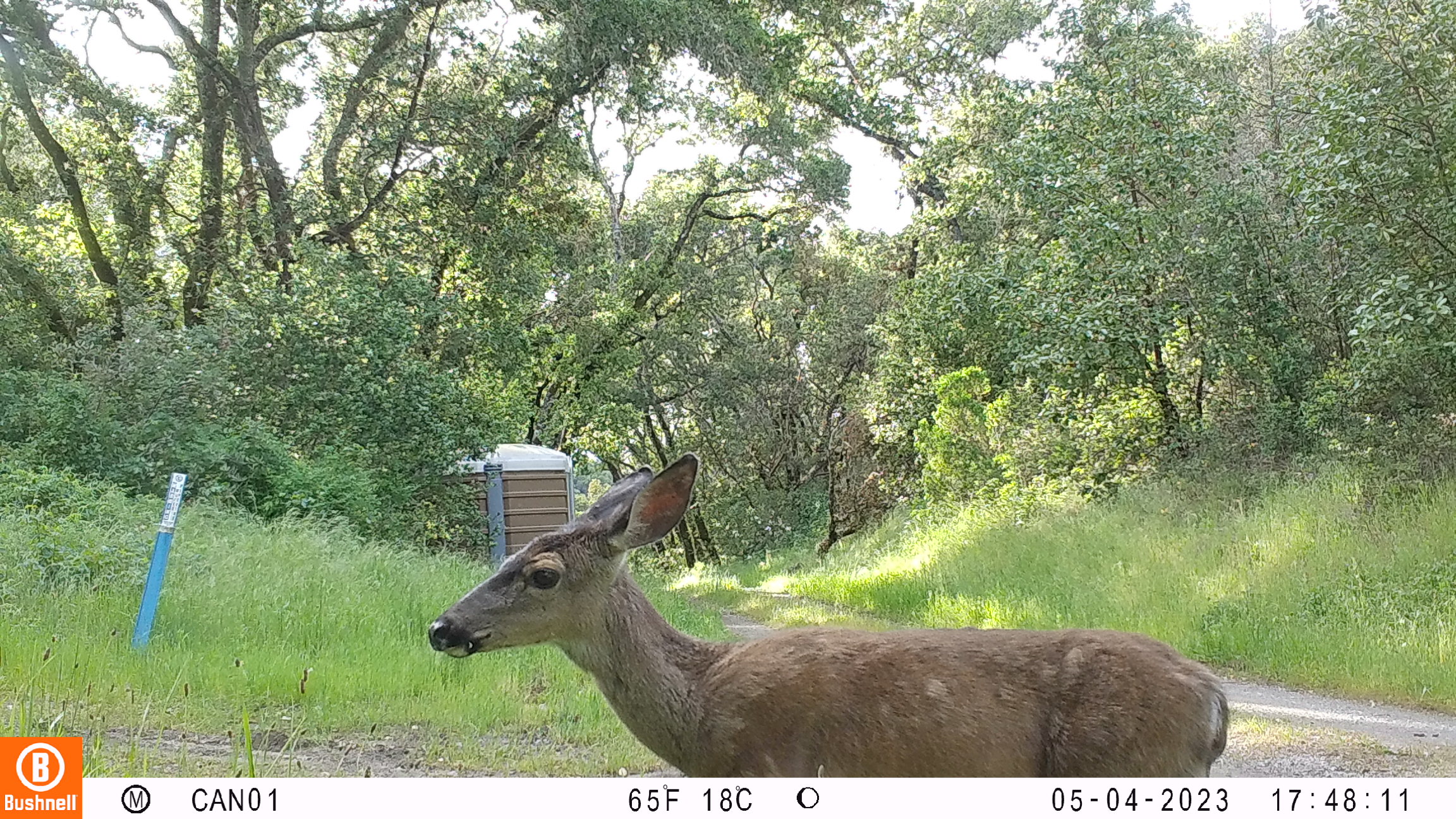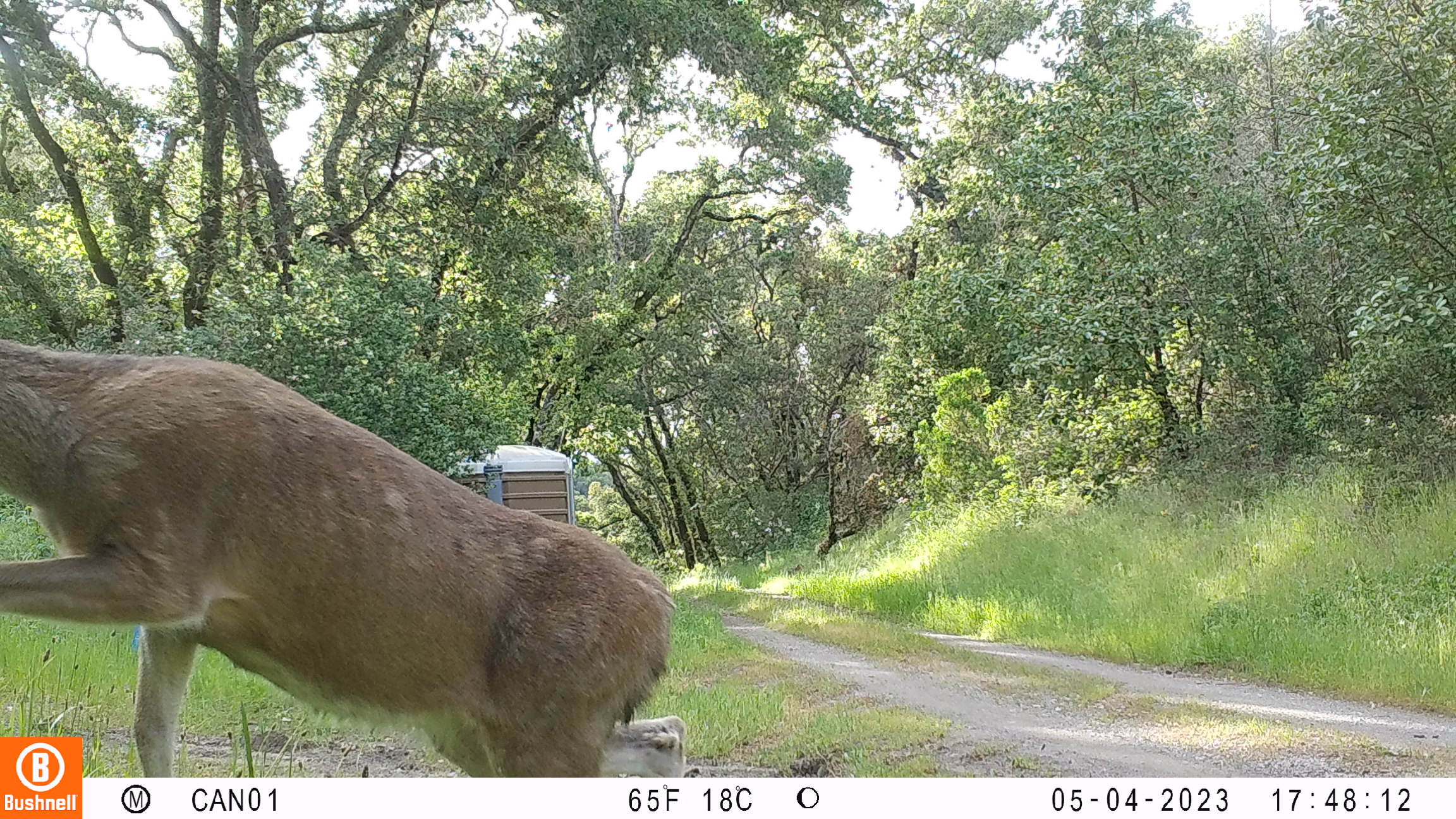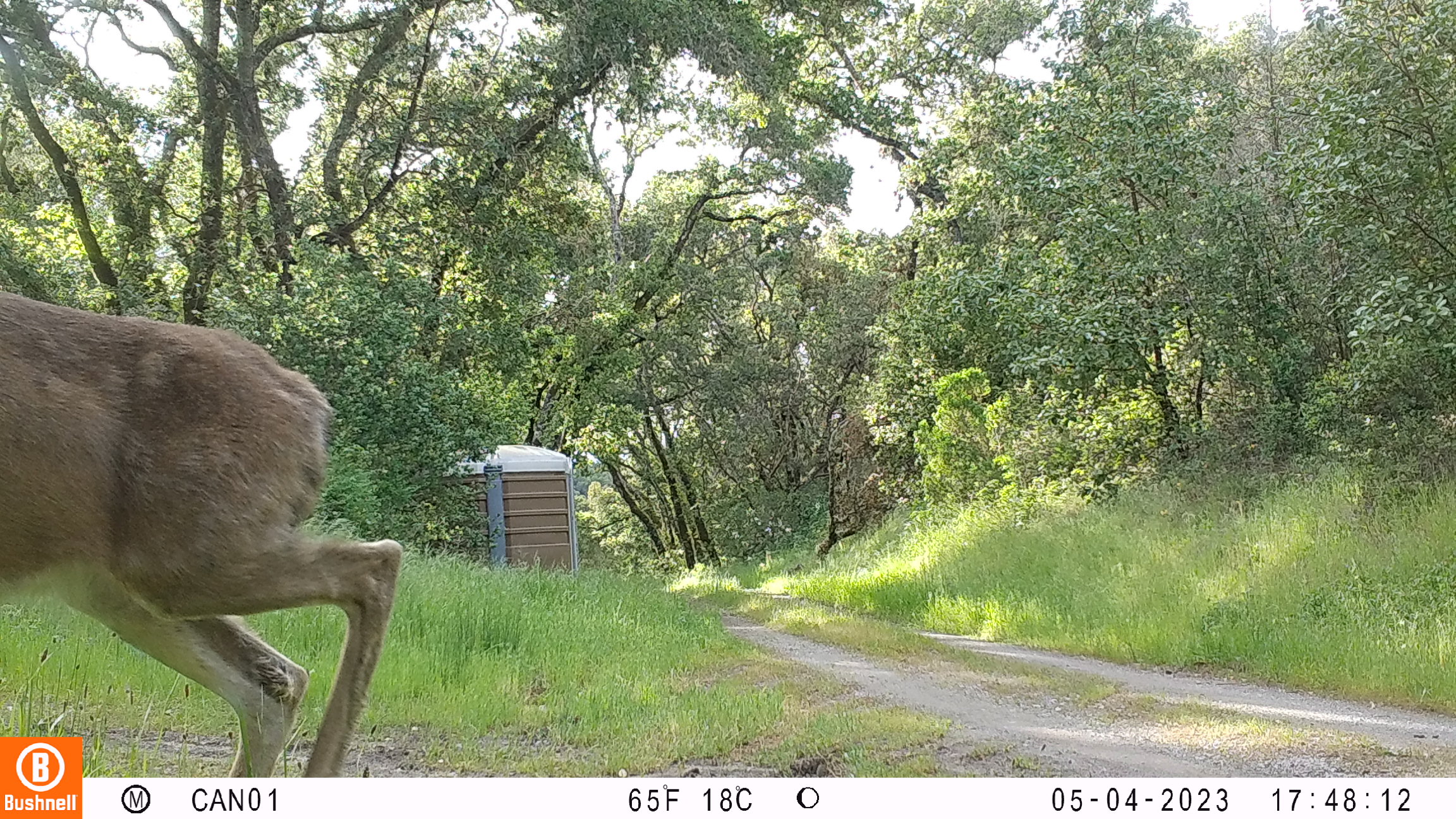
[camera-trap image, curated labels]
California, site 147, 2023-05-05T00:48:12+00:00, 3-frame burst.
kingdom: Animalia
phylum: Chordata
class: Mammalia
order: Artiodactyla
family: Cervidae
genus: Odocoileus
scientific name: Odocoileus hemionus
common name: mule deer